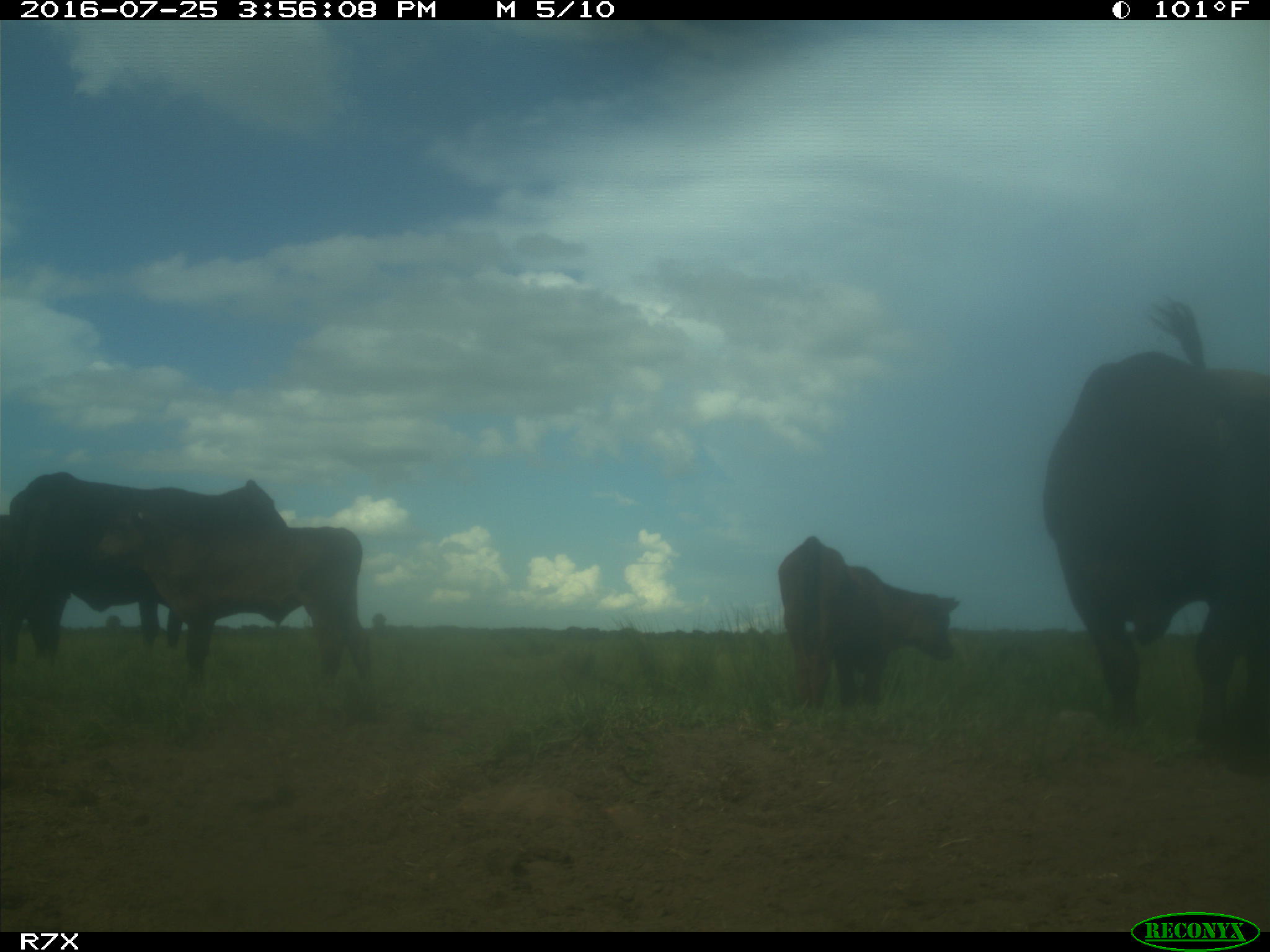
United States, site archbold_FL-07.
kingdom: Animalia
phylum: Chordata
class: Mammalia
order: Artiodactyla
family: Bovidae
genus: Bos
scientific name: Bos taurus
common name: domestic cow